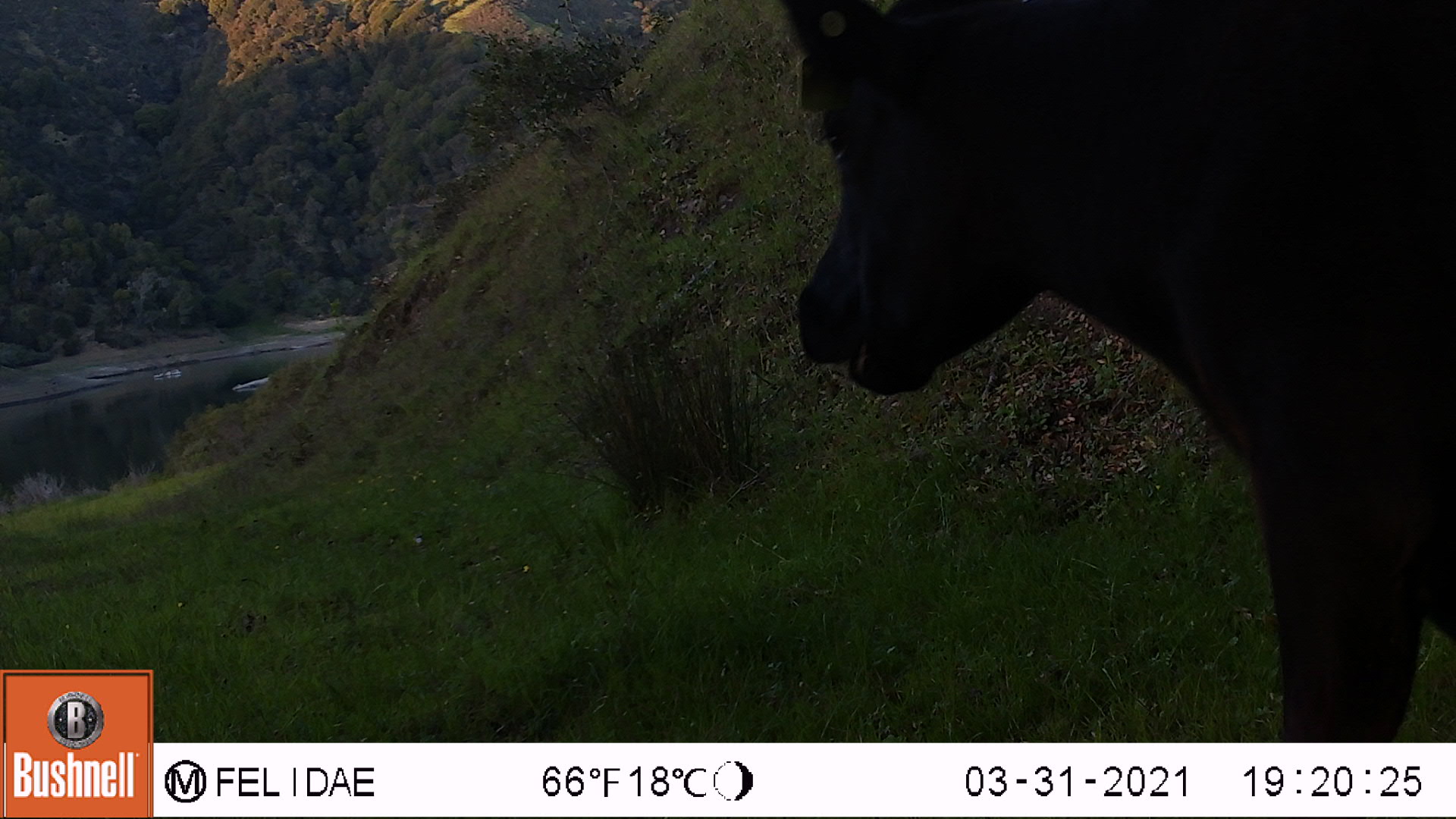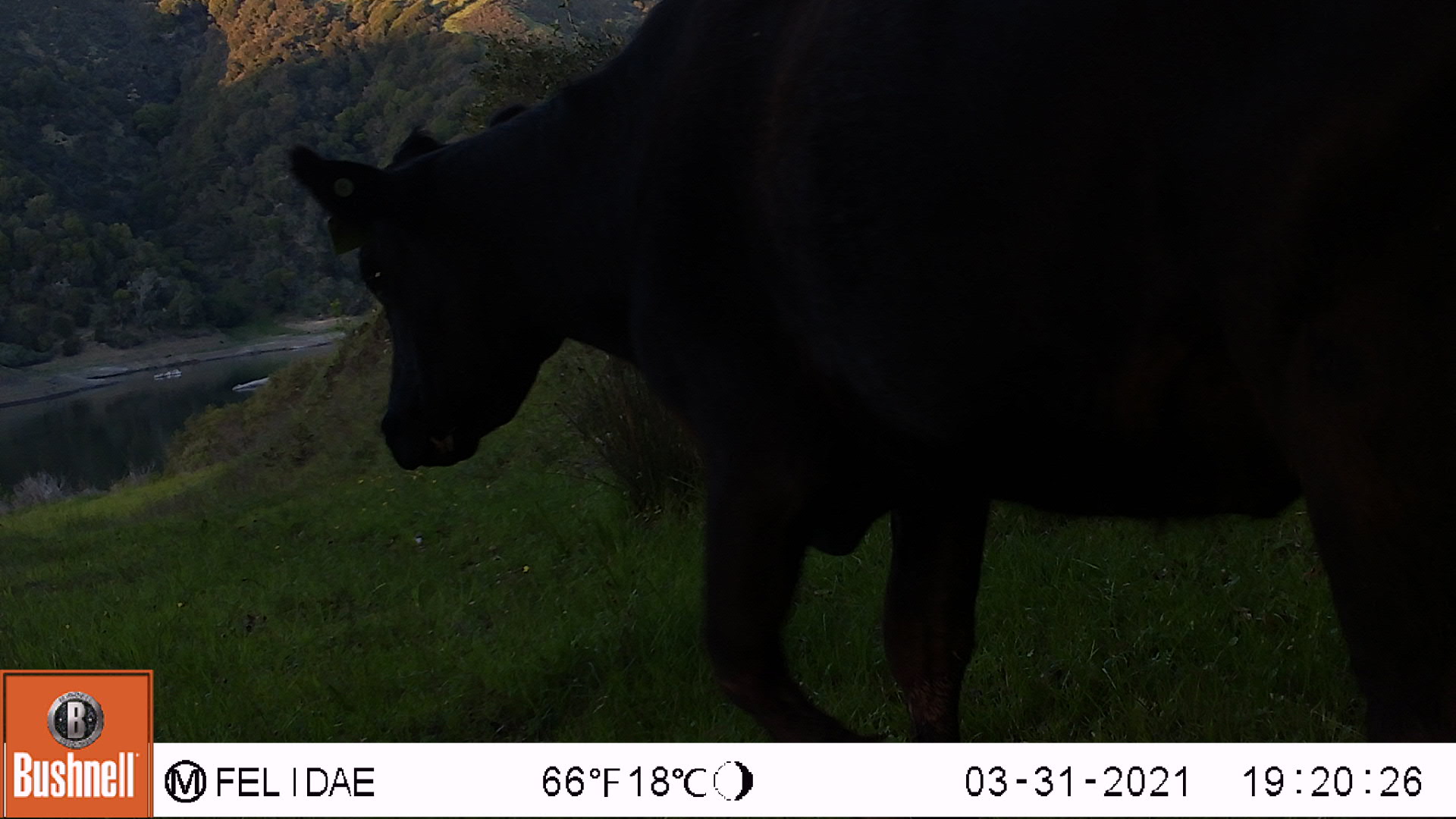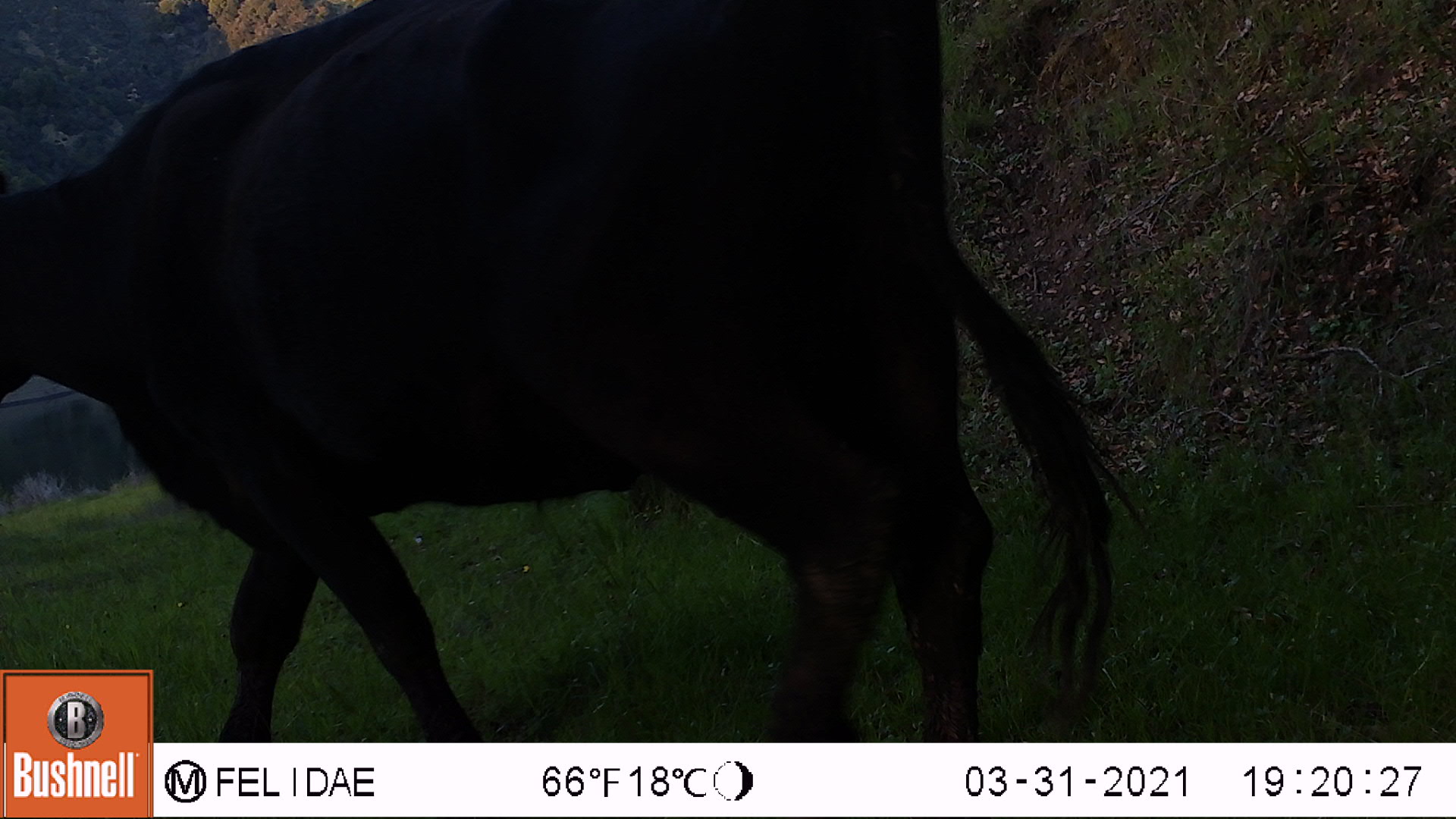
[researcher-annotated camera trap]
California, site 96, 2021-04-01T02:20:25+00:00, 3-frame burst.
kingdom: Animalia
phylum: Chordata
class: Mammalia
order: Artiodactyla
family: Bovidae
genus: Bos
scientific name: Bos taurus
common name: domestic cattle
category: cattle